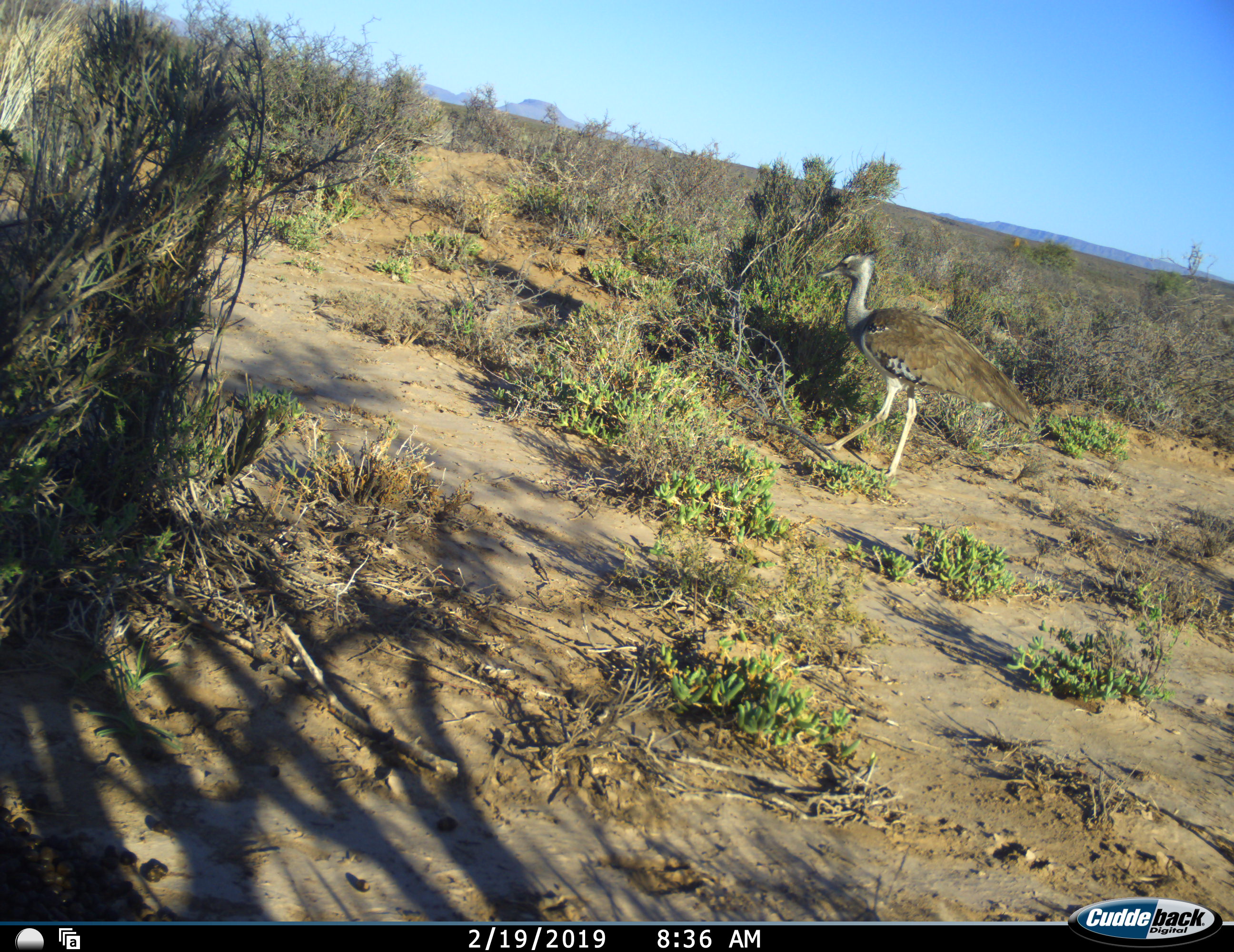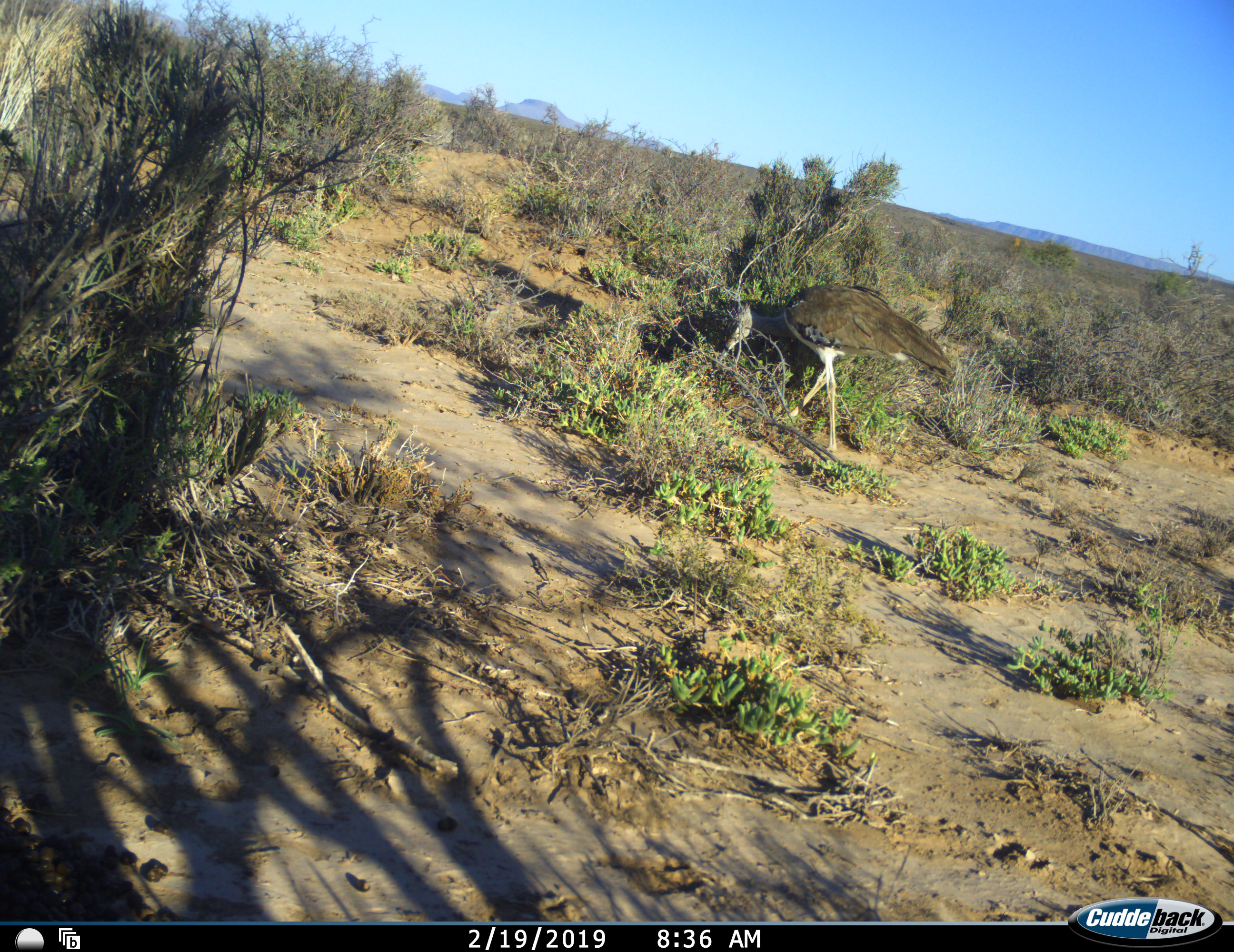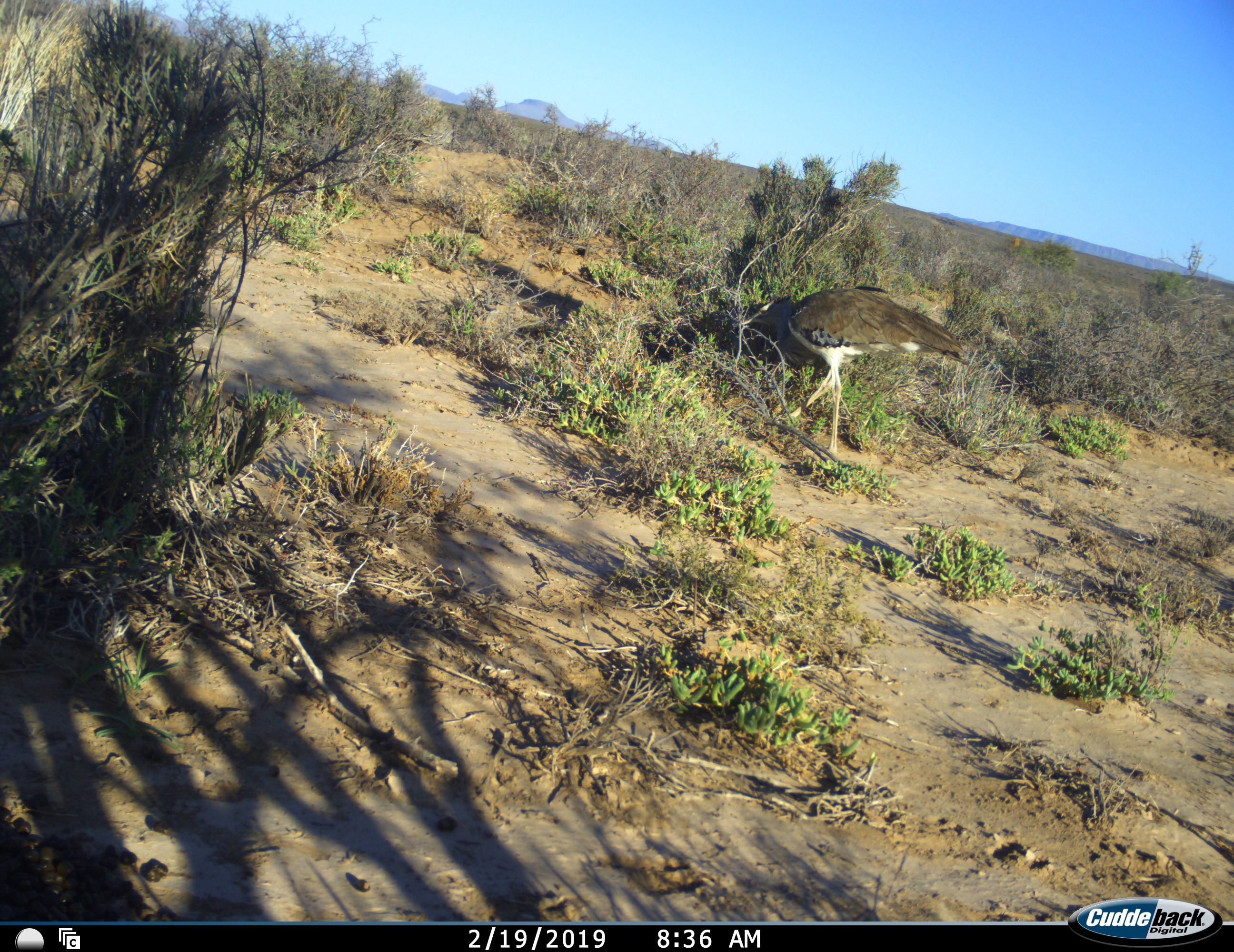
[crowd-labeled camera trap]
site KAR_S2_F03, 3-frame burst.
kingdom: Animalia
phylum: Chordata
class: Aves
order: Otidiformes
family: Otididae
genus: Ardeotis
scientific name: Ardeotis kori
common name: kori bustard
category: bustardkori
Bustardkori (kori bustard) (Ardeotis kori), count 1. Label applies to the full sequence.